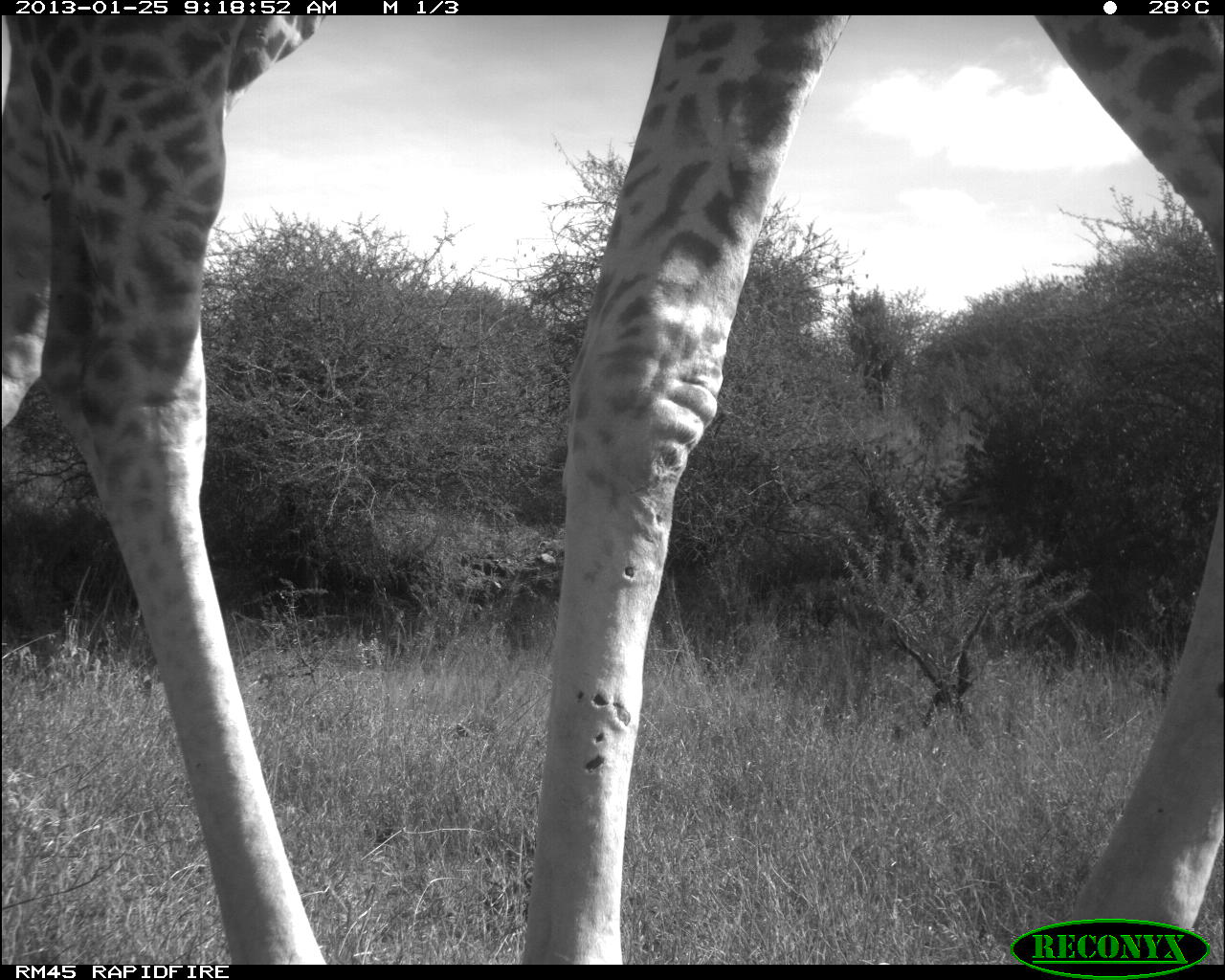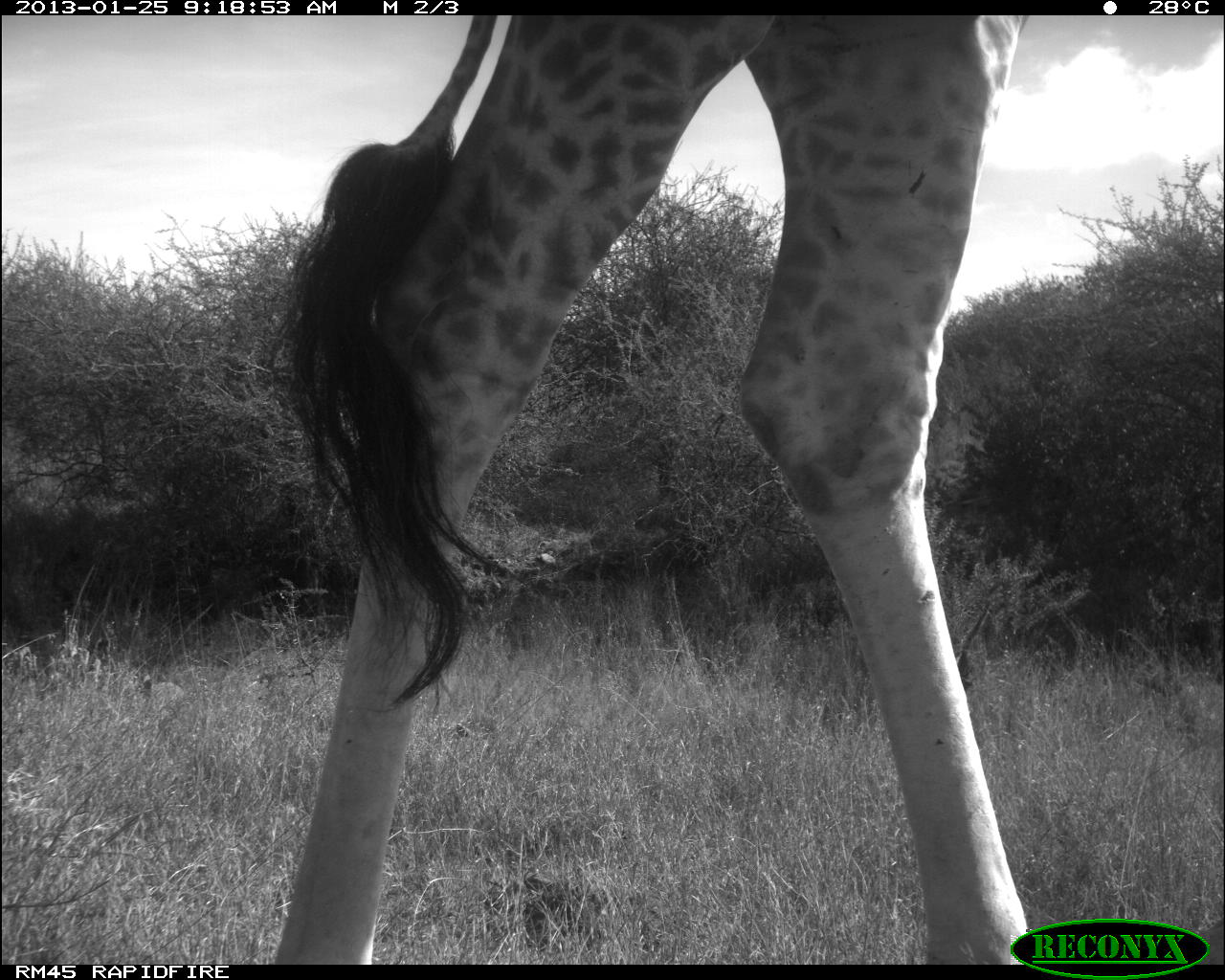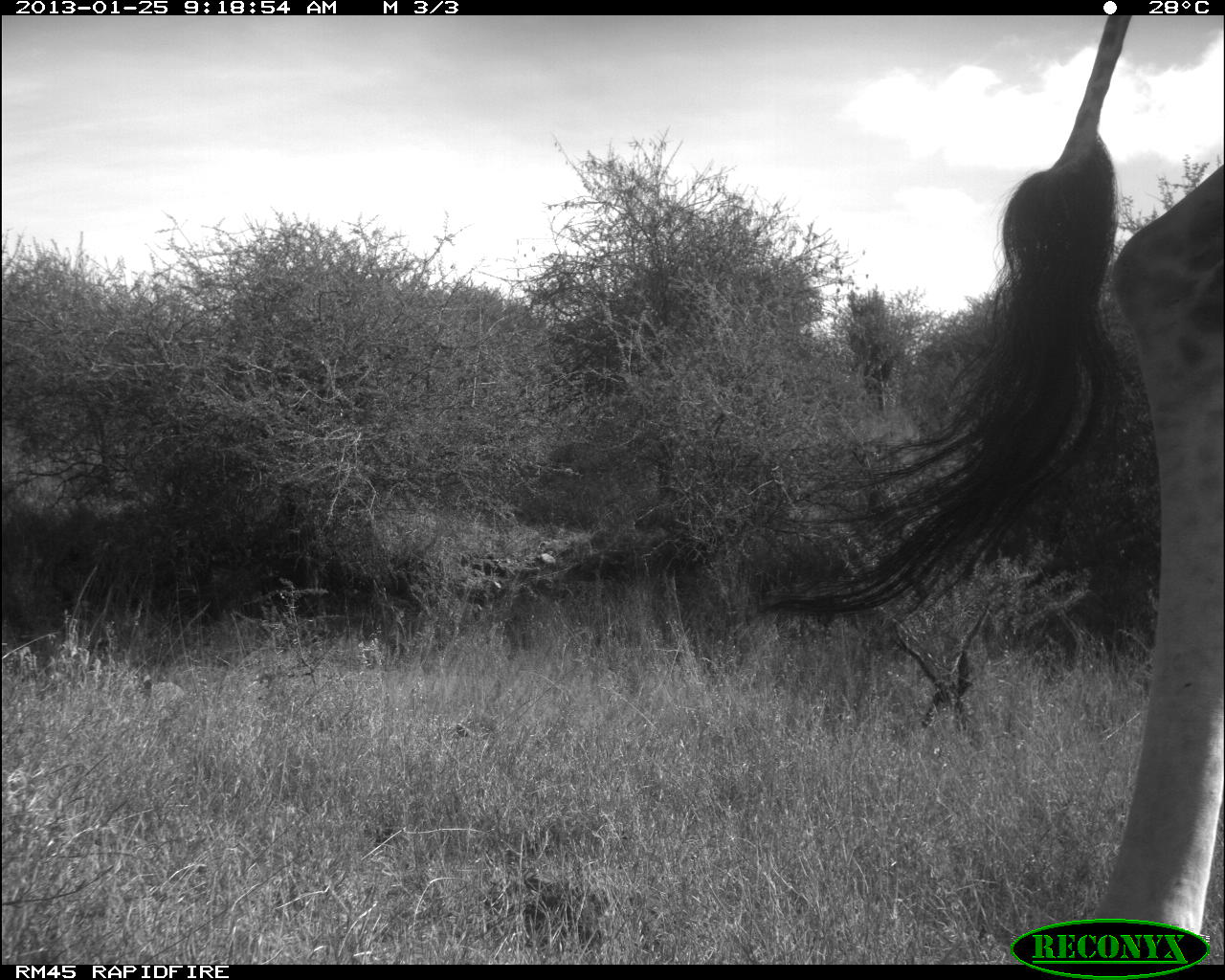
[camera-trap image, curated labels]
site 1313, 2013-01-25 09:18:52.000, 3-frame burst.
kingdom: Animalia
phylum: Chordata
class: Mammalia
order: Artiodactyla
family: Giraffidae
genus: Giraffa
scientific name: Giraffa camelopardalis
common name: giraffe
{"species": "Giraffa camelopardalis (giraffe)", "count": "1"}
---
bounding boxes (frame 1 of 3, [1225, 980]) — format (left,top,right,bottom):
giraffa camelopardalis: (3,10,1225,964)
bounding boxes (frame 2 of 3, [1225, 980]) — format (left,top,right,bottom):
giraffa camelopardalis: (267,12,1033,964)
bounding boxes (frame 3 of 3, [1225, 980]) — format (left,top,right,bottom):
giraffa camelopardalis: (760,12,1225,964)